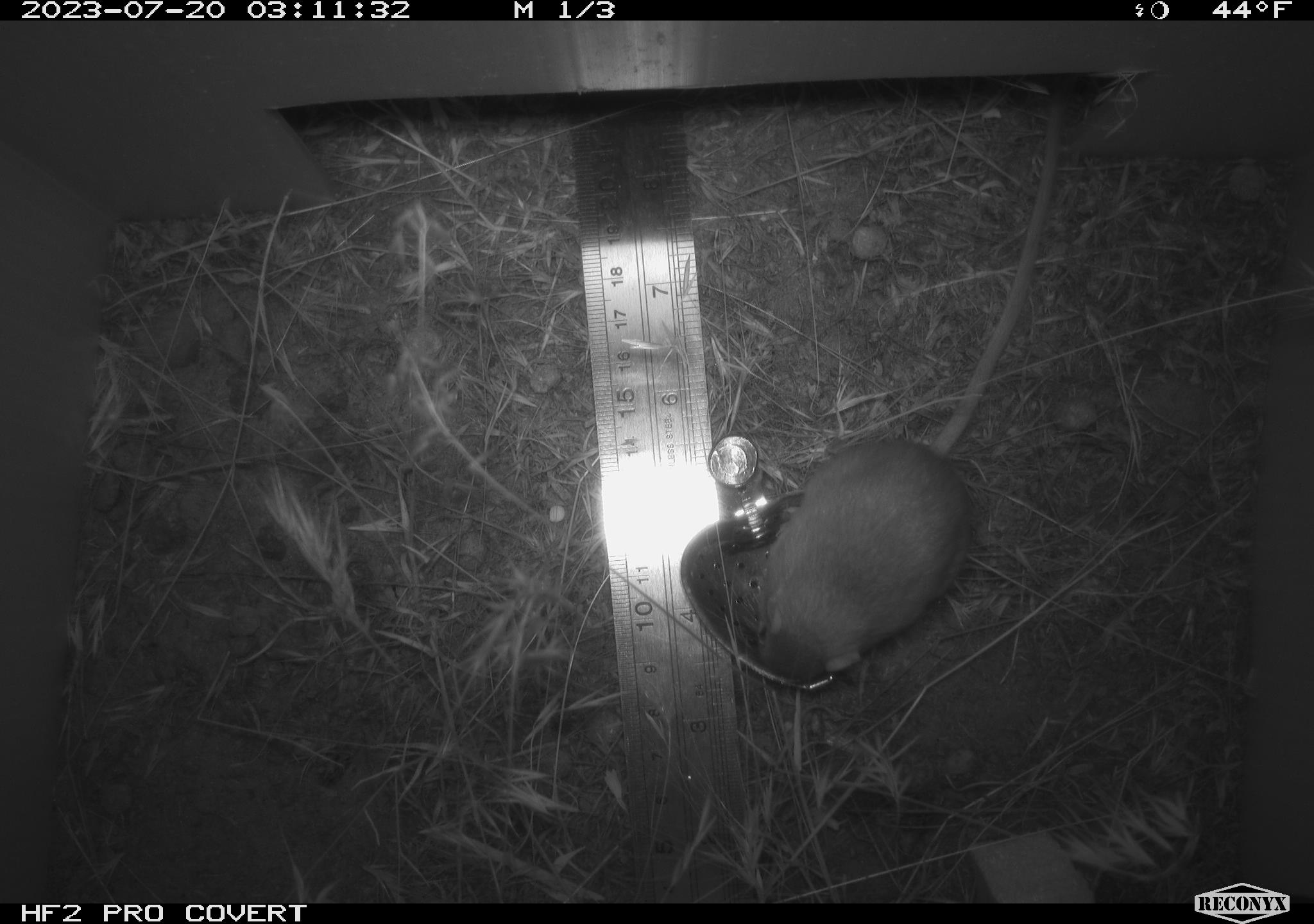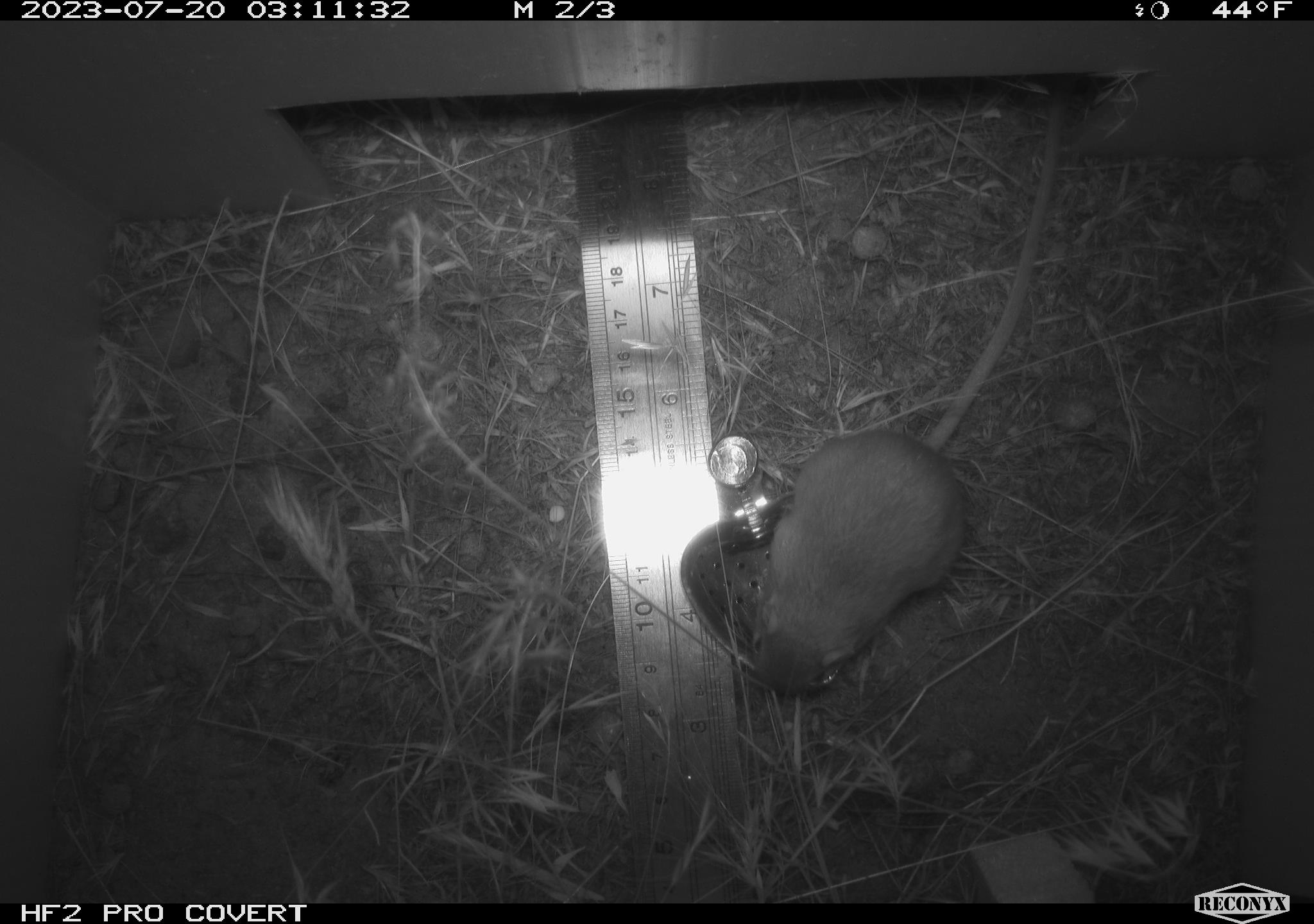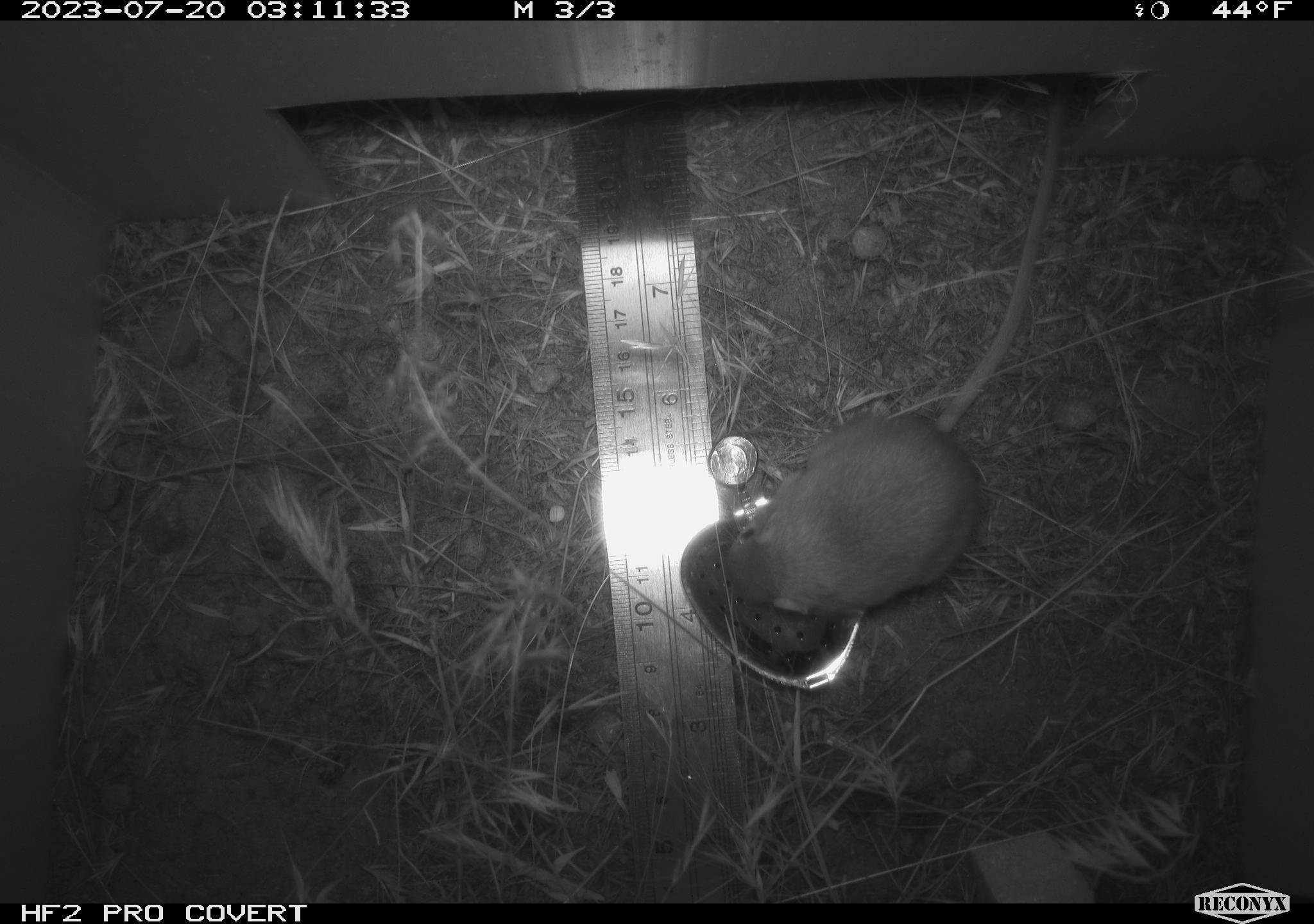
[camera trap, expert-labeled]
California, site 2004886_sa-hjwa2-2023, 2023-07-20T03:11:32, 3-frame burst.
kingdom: Animalia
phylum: Chordata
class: Mammalia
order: Rodentia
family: Heteromyidae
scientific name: Heteromyidae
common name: kangaroo rats and pocket mice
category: heteromyidae family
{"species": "heteromyidae family (kangaroo rats and pocket mice) (Heteromyidae)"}